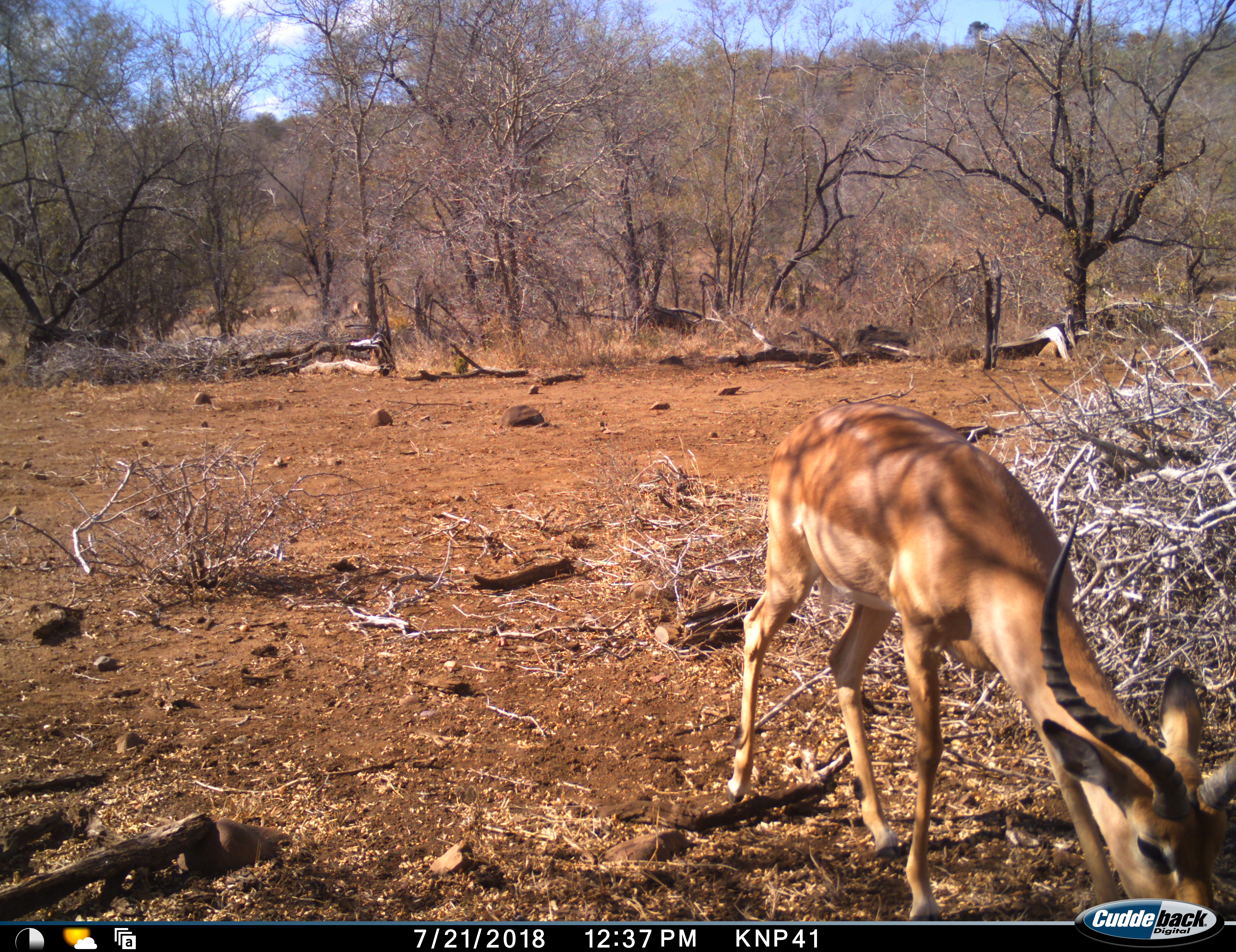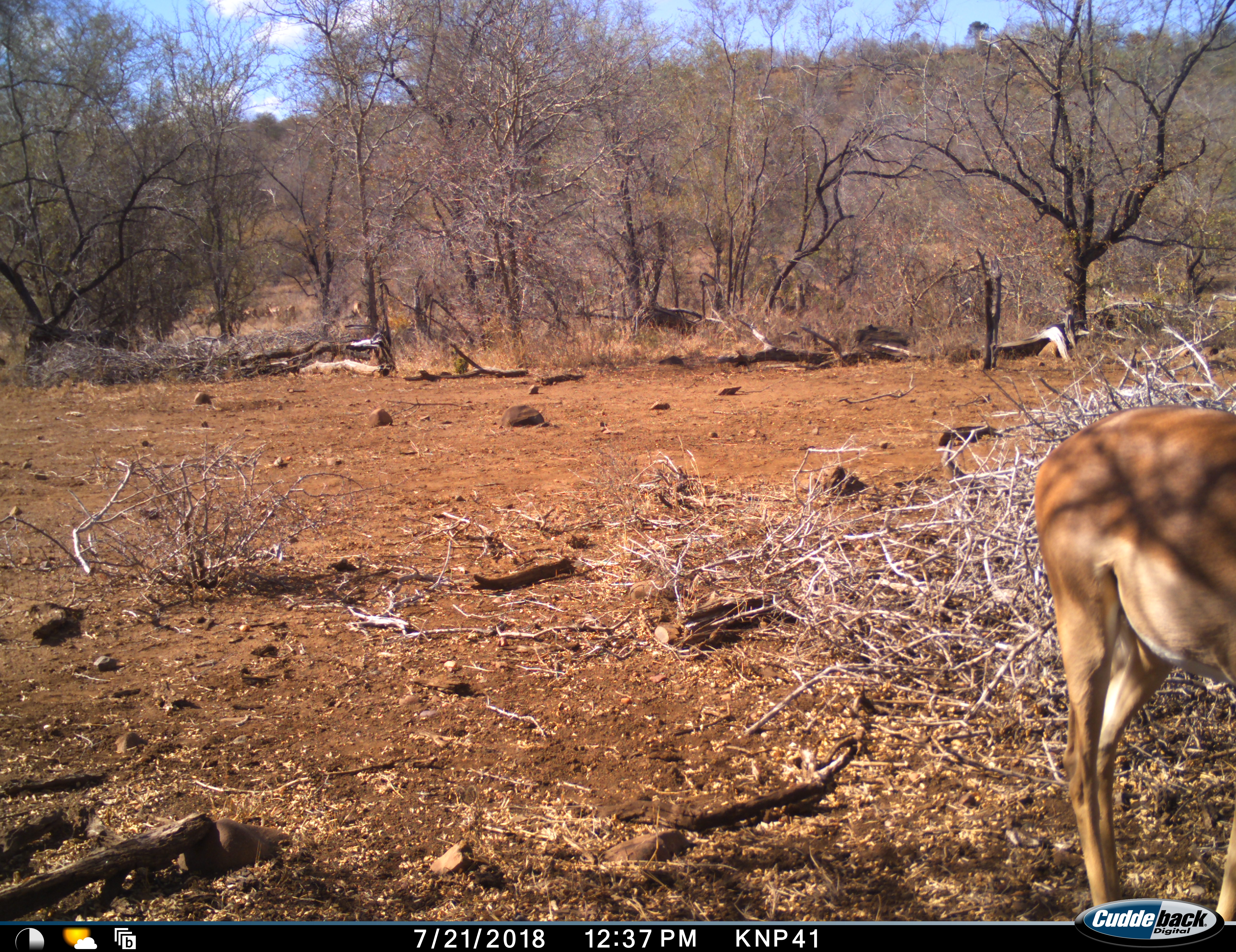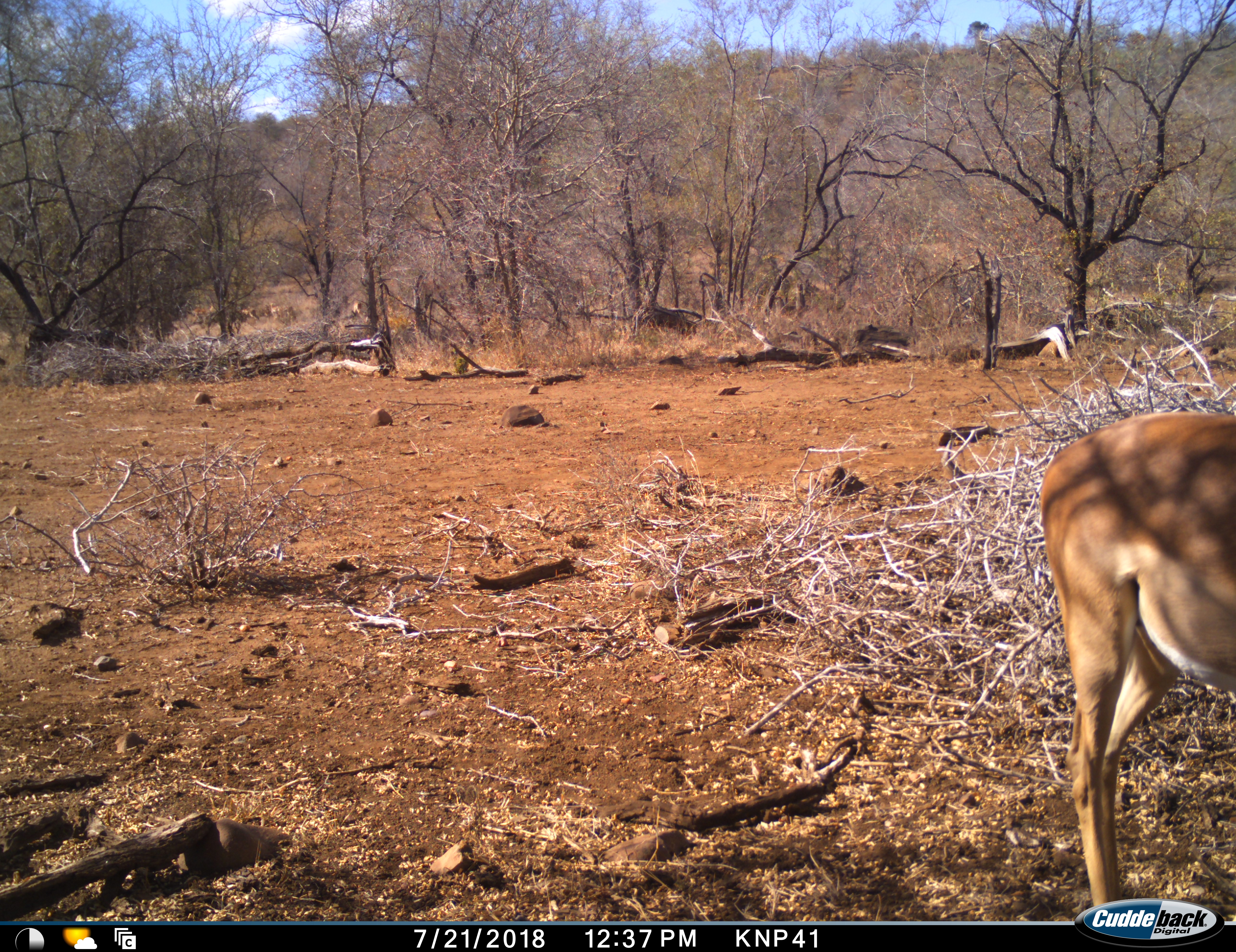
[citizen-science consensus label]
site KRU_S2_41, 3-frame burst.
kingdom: Animalia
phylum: Chordata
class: Mammalia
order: Artiodactyla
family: Bovidae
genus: Aepyceros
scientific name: Aepyceros melampus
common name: impala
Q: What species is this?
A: Impala (Aepyceros melampus).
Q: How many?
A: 1.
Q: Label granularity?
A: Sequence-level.